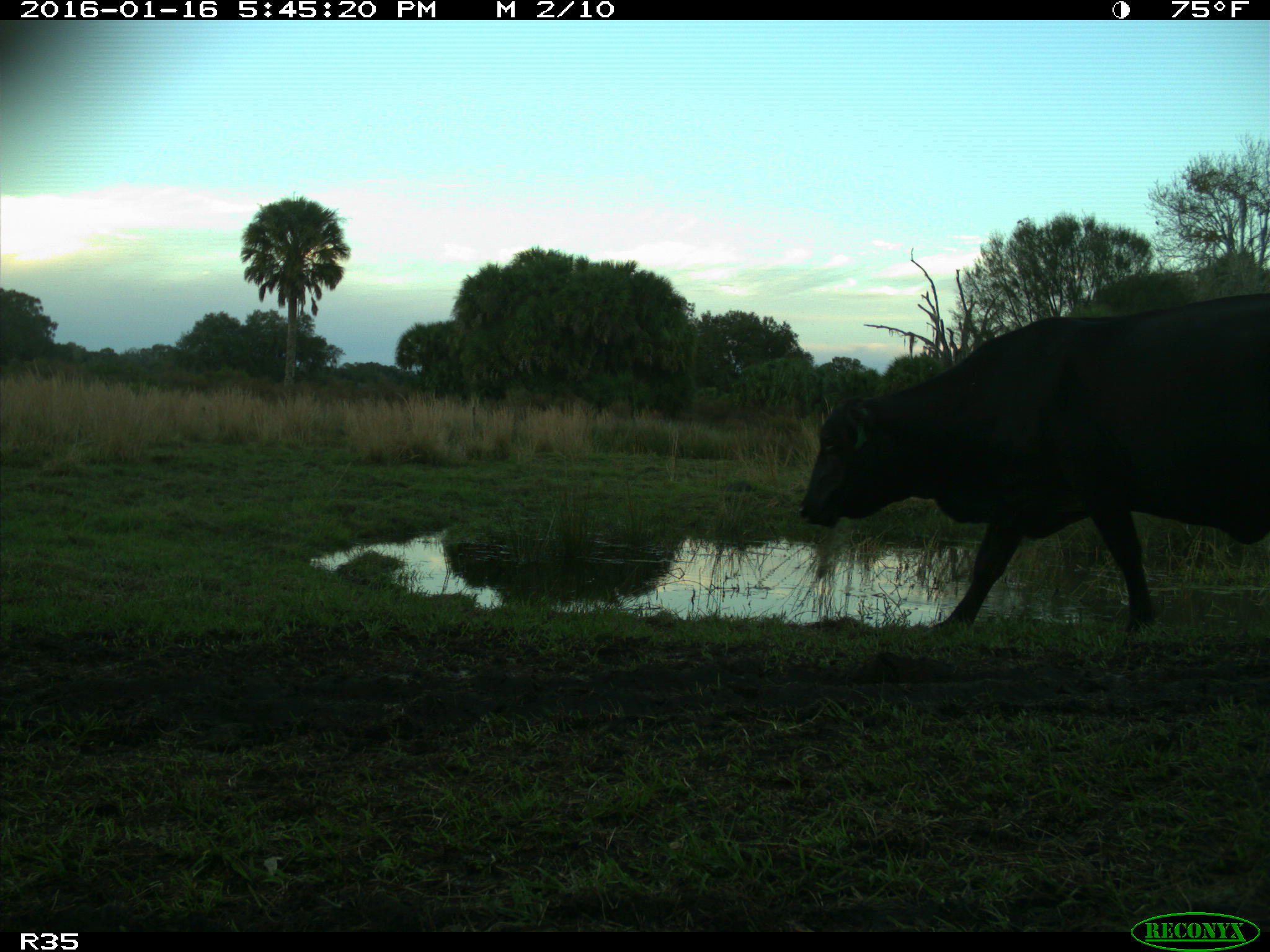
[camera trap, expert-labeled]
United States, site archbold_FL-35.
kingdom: Animalia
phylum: Chordata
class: Mammalia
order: Artiodactyla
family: Bovidae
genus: Bos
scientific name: Bos taurus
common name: domestic cow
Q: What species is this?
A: Bos taurus (domestic cow).